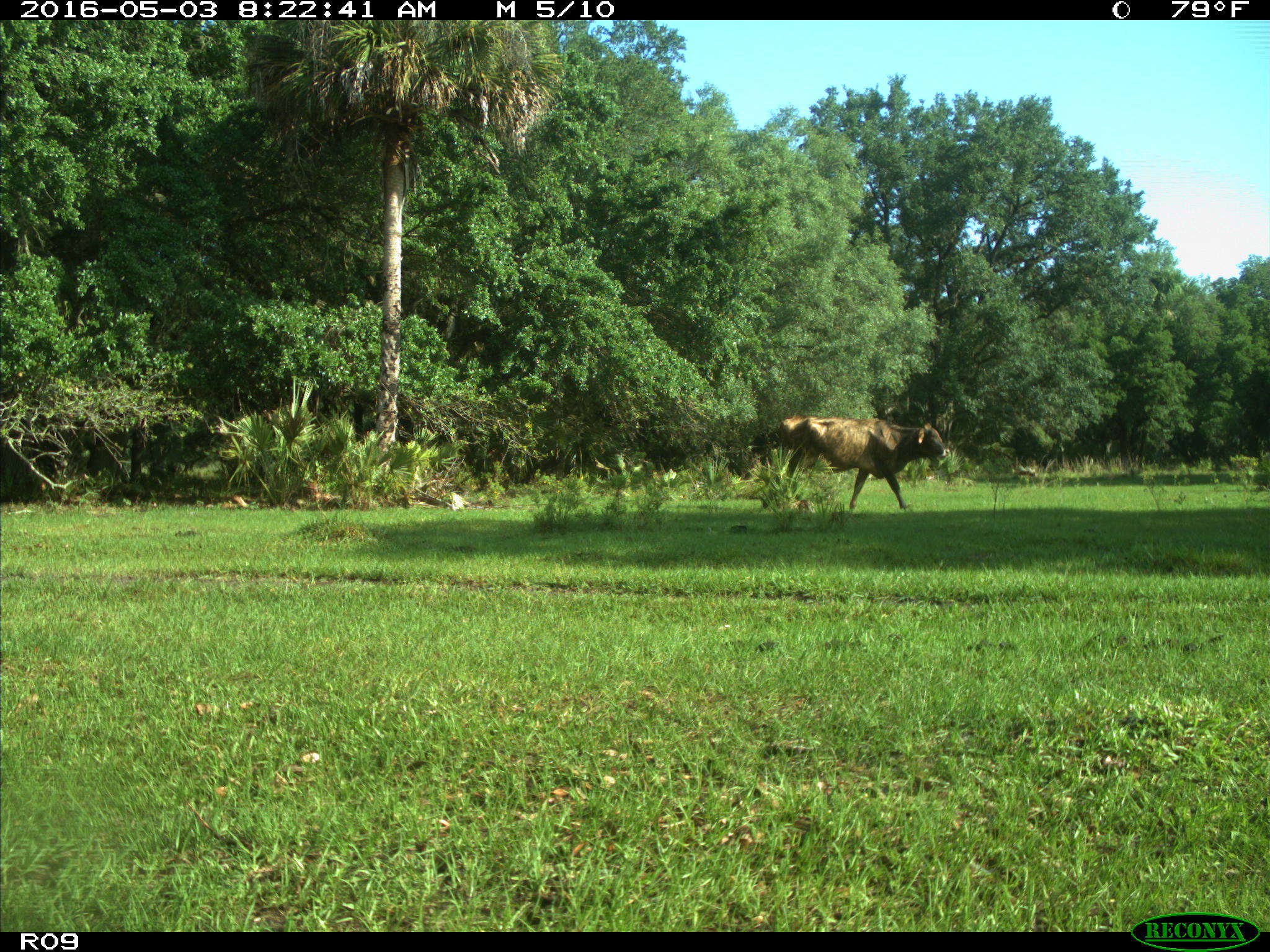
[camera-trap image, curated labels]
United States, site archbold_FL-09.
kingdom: Animalia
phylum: Chordata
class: Mammalia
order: Artiodactyla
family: Bovidae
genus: Bos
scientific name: Bos taurus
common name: domestic cow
Bos taurus (domestic cow).